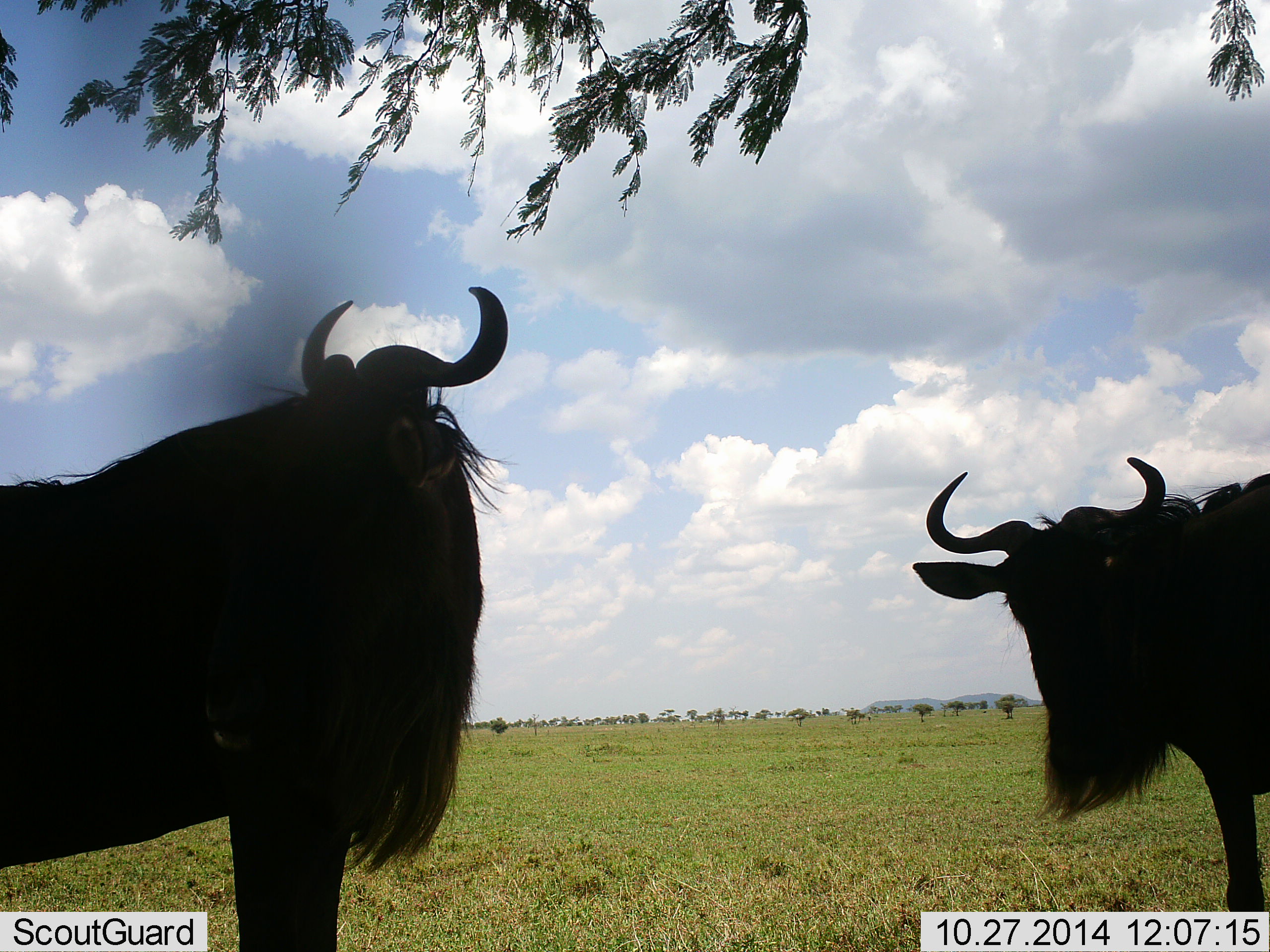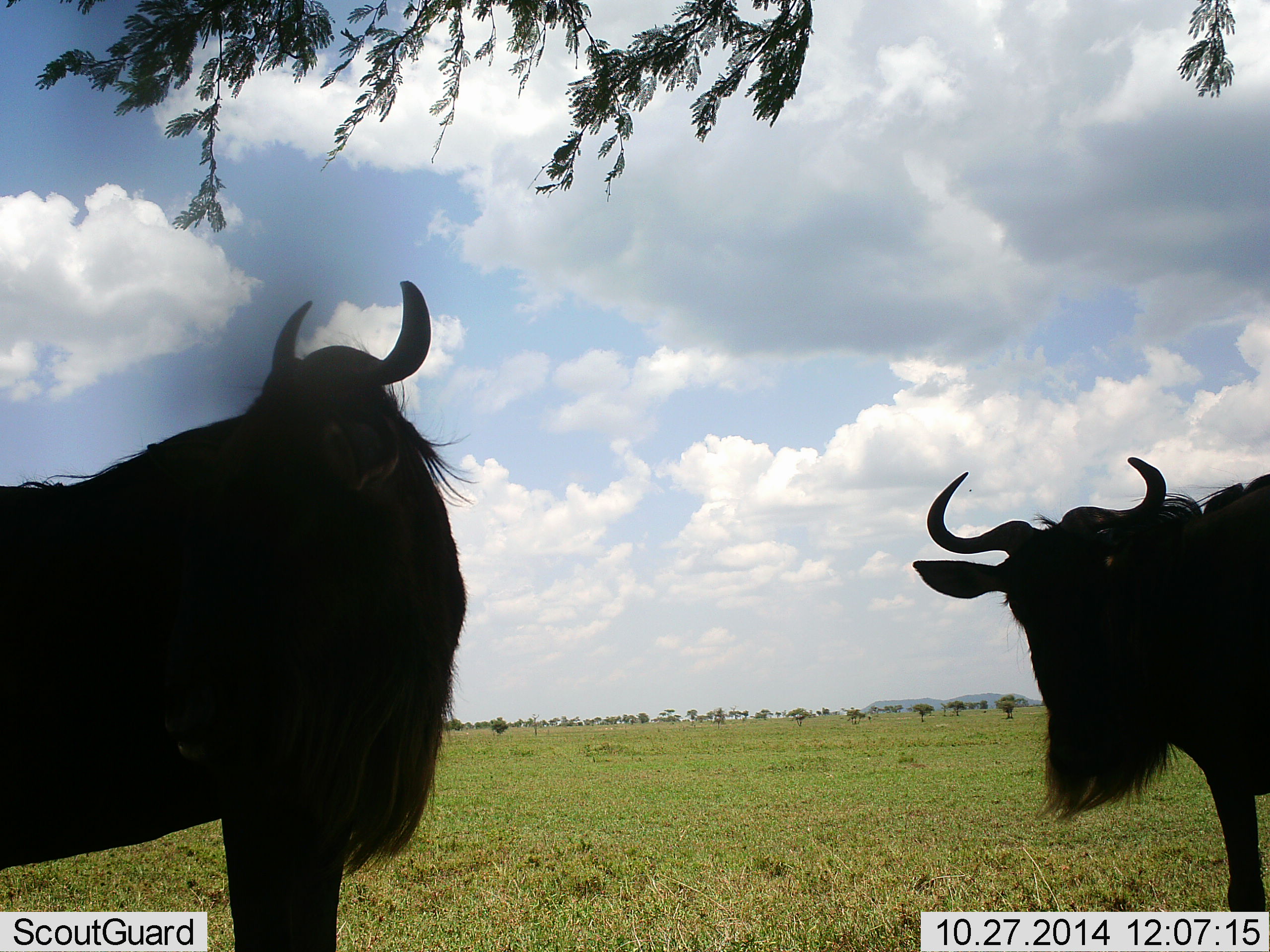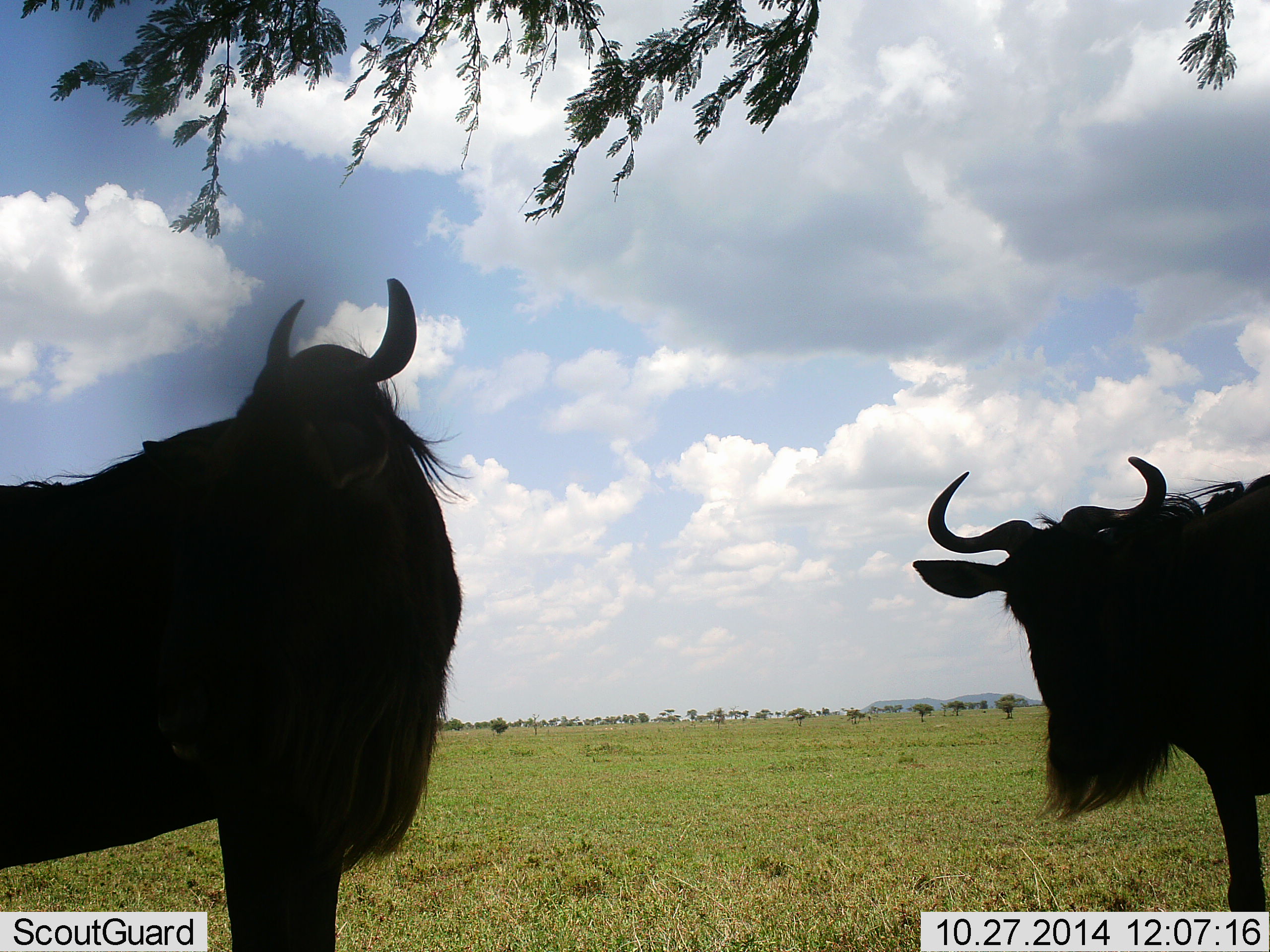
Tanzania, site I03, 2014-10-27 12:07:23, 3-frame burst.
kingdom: Animalia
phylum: Chordata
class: Mammalia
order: Artiodactyla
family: Bovidae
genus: Connochaetes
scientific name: Connochaetes taurinus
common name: blue wildebeest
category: wildebeest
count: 2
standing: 90%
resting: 10%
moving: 0%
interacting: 0%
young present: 0%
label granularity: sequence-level